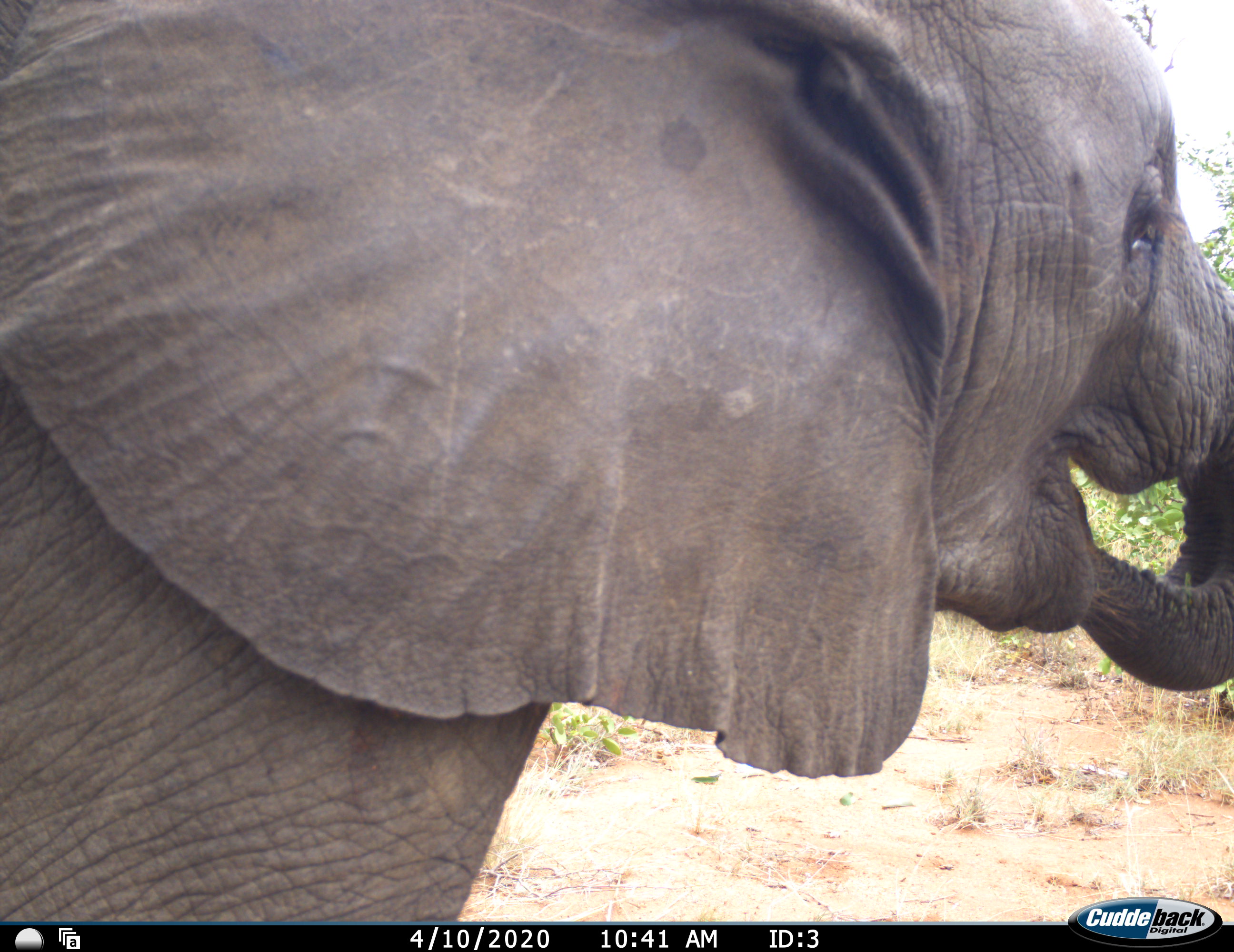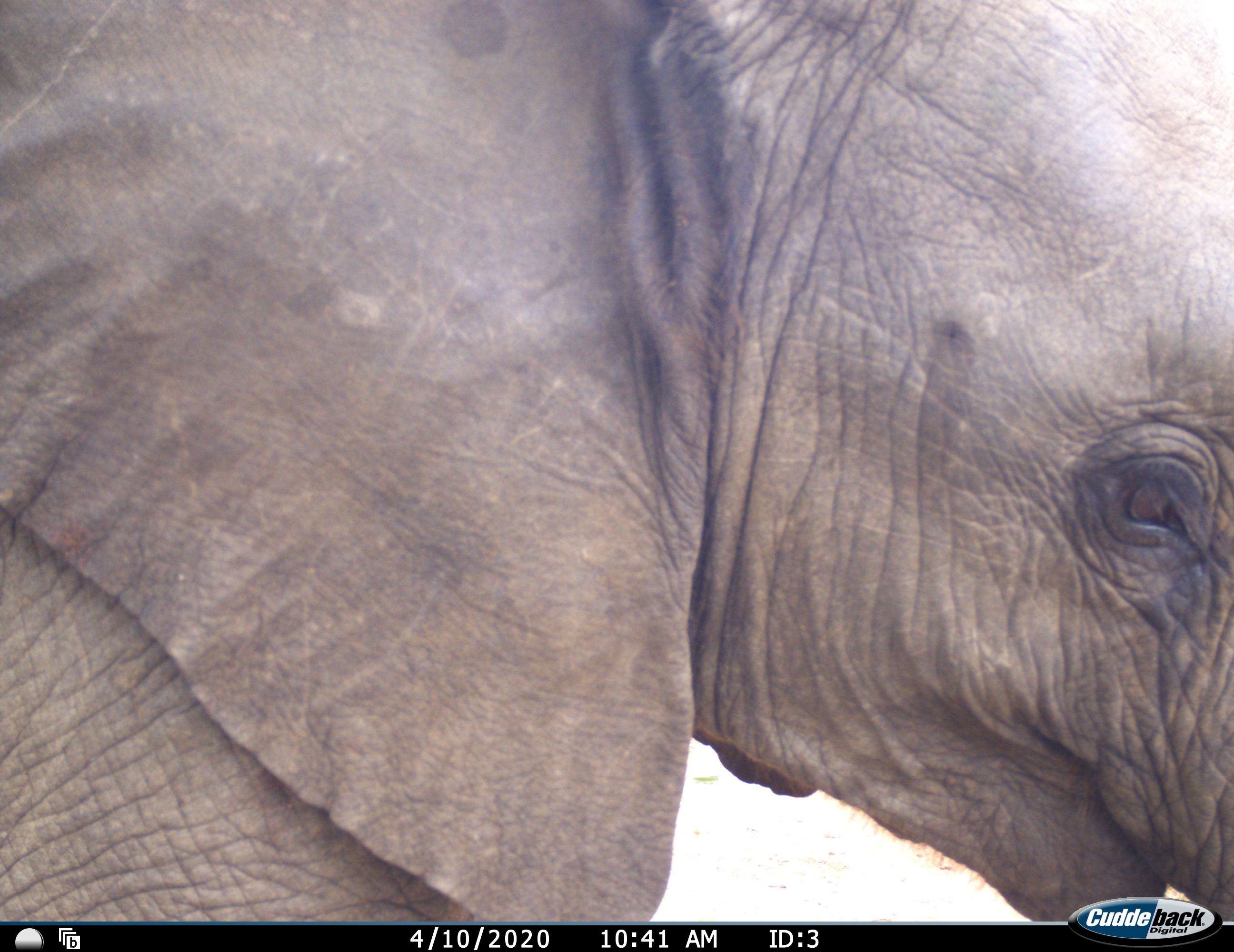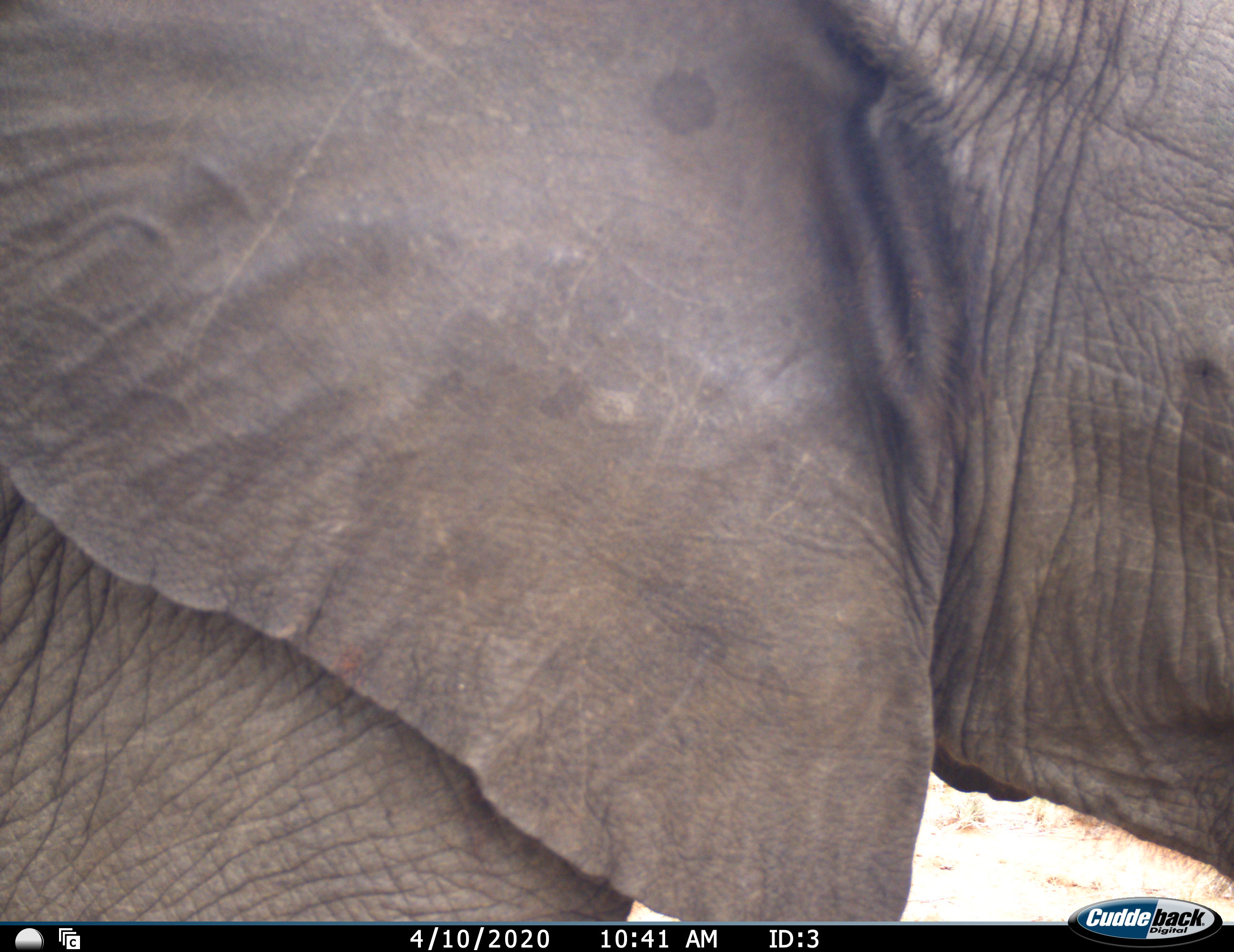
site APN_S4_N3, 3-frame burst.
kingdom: Animalia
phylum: Chordata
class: Mammalia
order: Proboscidea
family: Elephantidae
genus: Loxodonta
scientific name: Loxodonta africana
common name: african bush elephant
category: elephant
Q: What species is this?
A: Elephant (african bush elephant) (Loxodonta africana).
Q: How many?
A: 1.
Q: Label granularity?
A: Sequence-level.